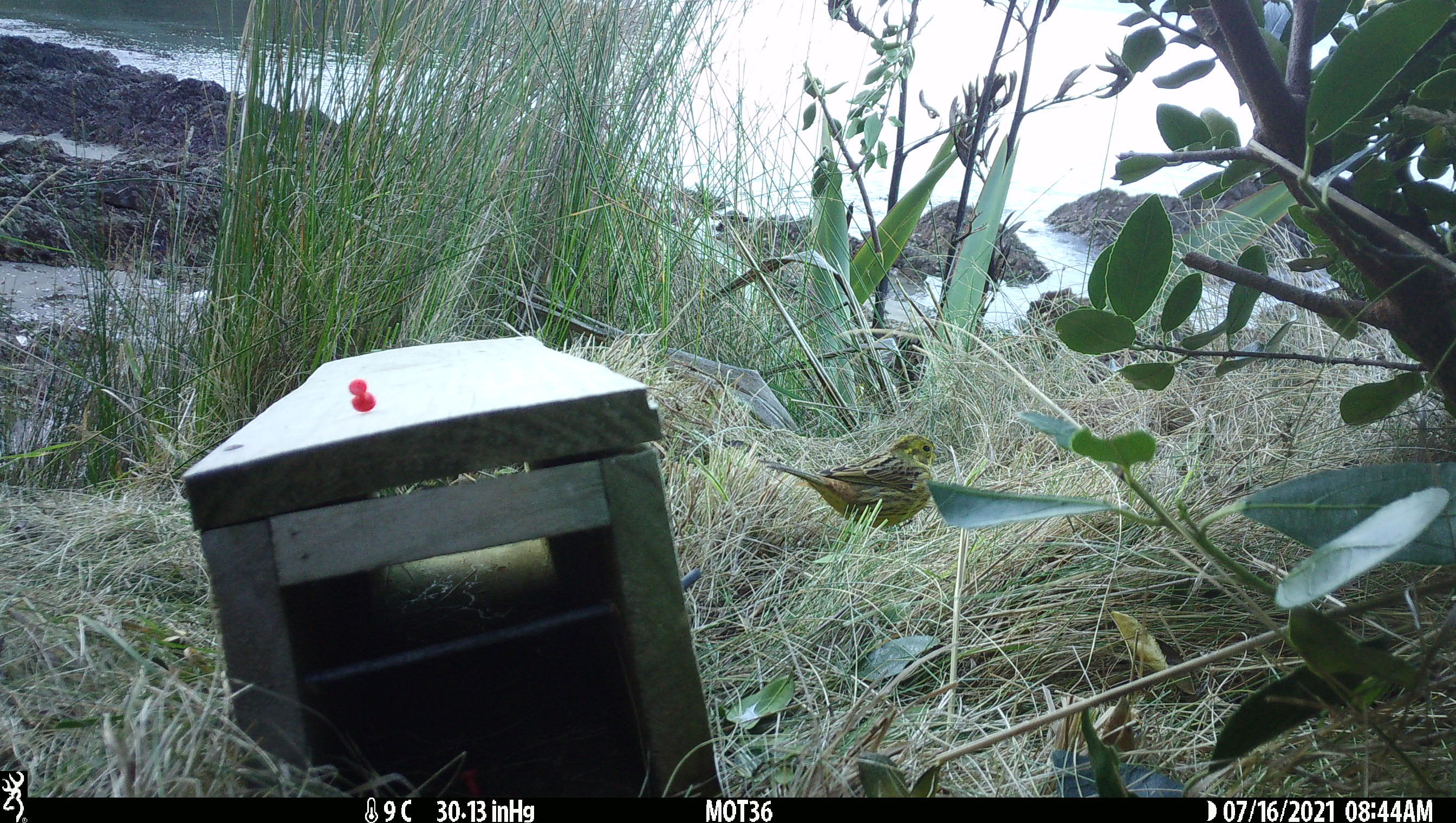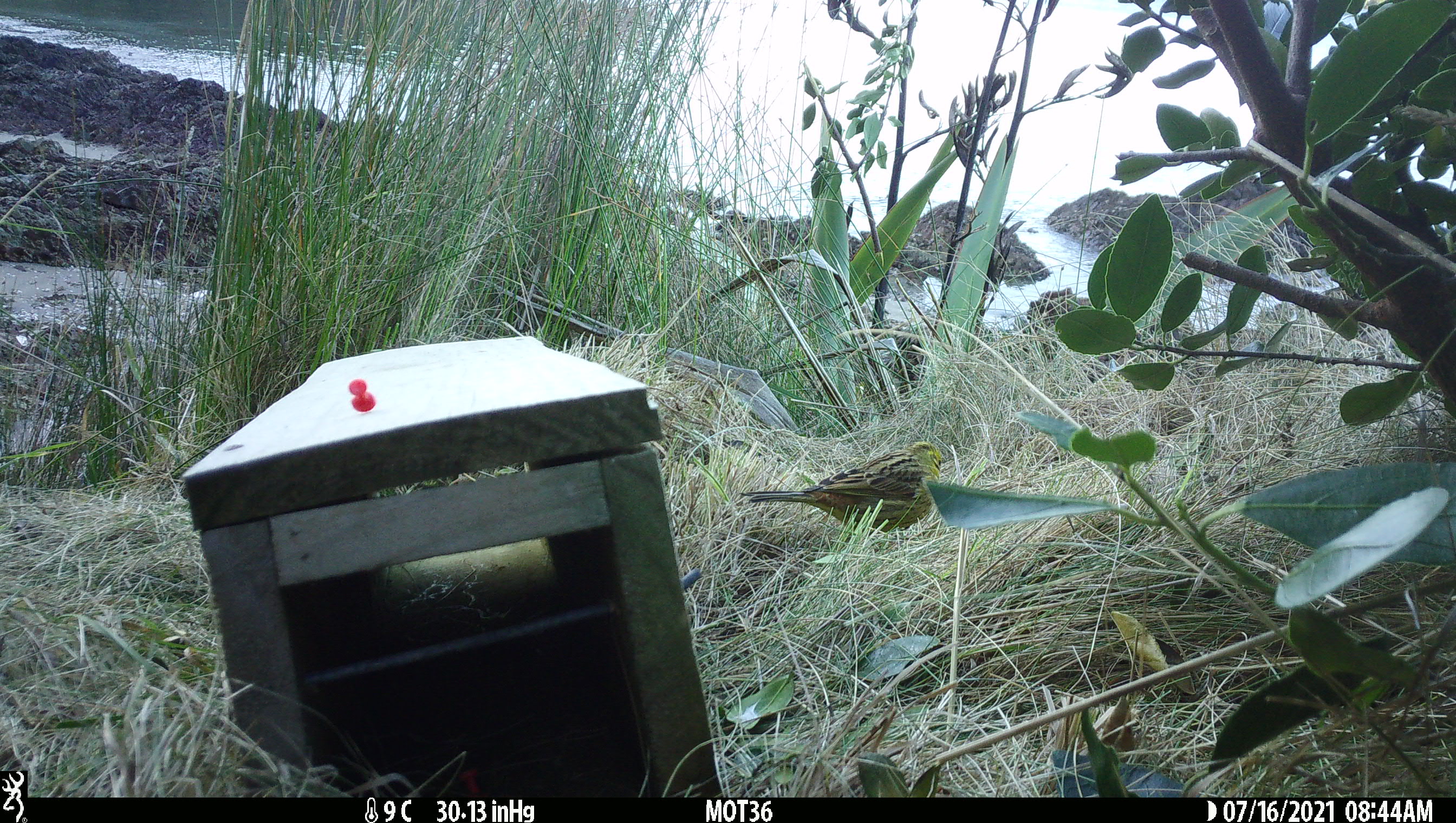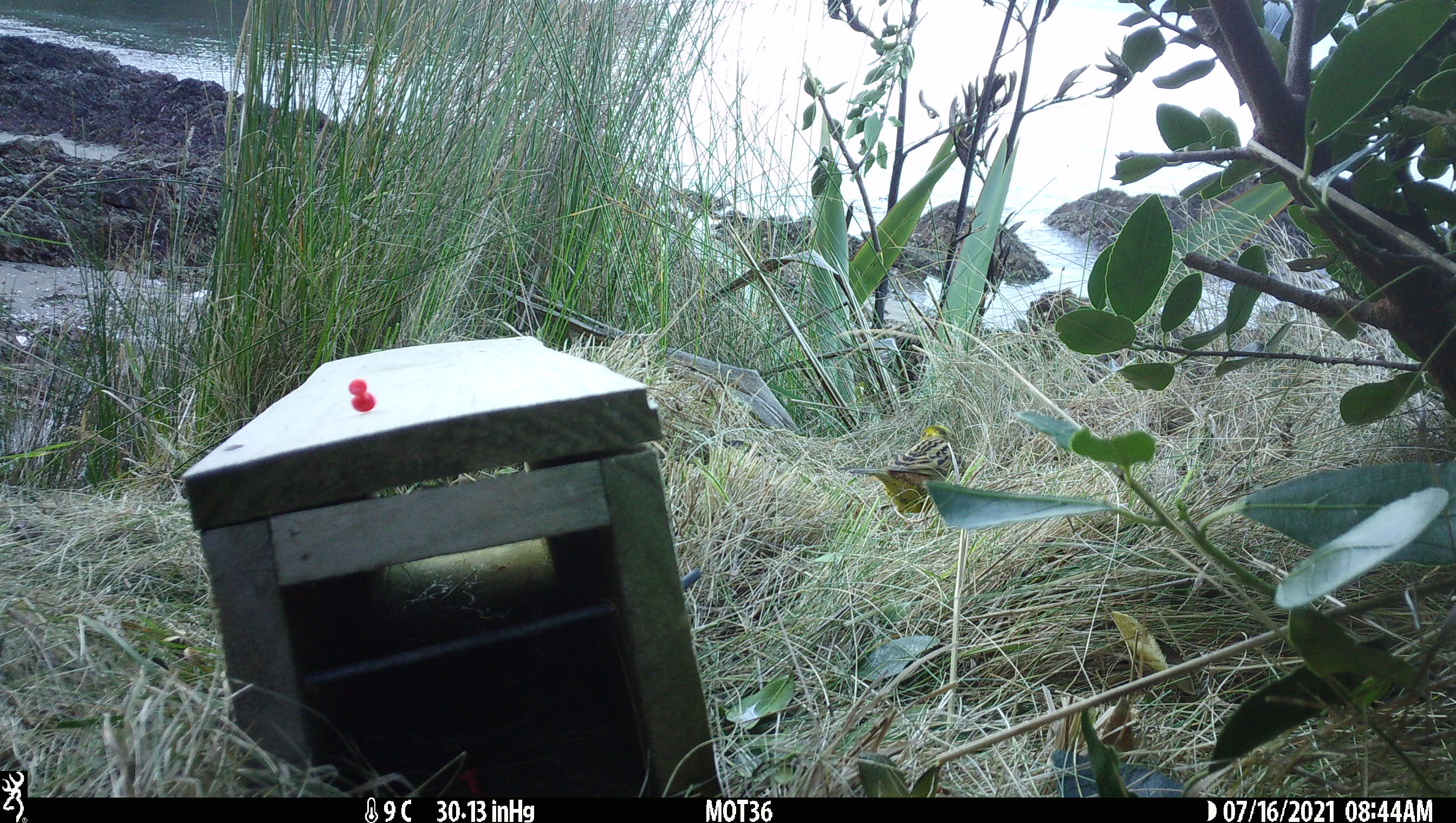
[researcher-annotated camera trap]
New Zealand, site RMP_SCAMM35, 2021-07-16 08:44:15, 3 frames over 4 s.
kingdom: Animalia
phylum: Chordata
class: Aves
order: Passeriformes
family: Emberizidae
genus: Emberiza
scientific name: Emberiza citrinella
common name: yellowhammer